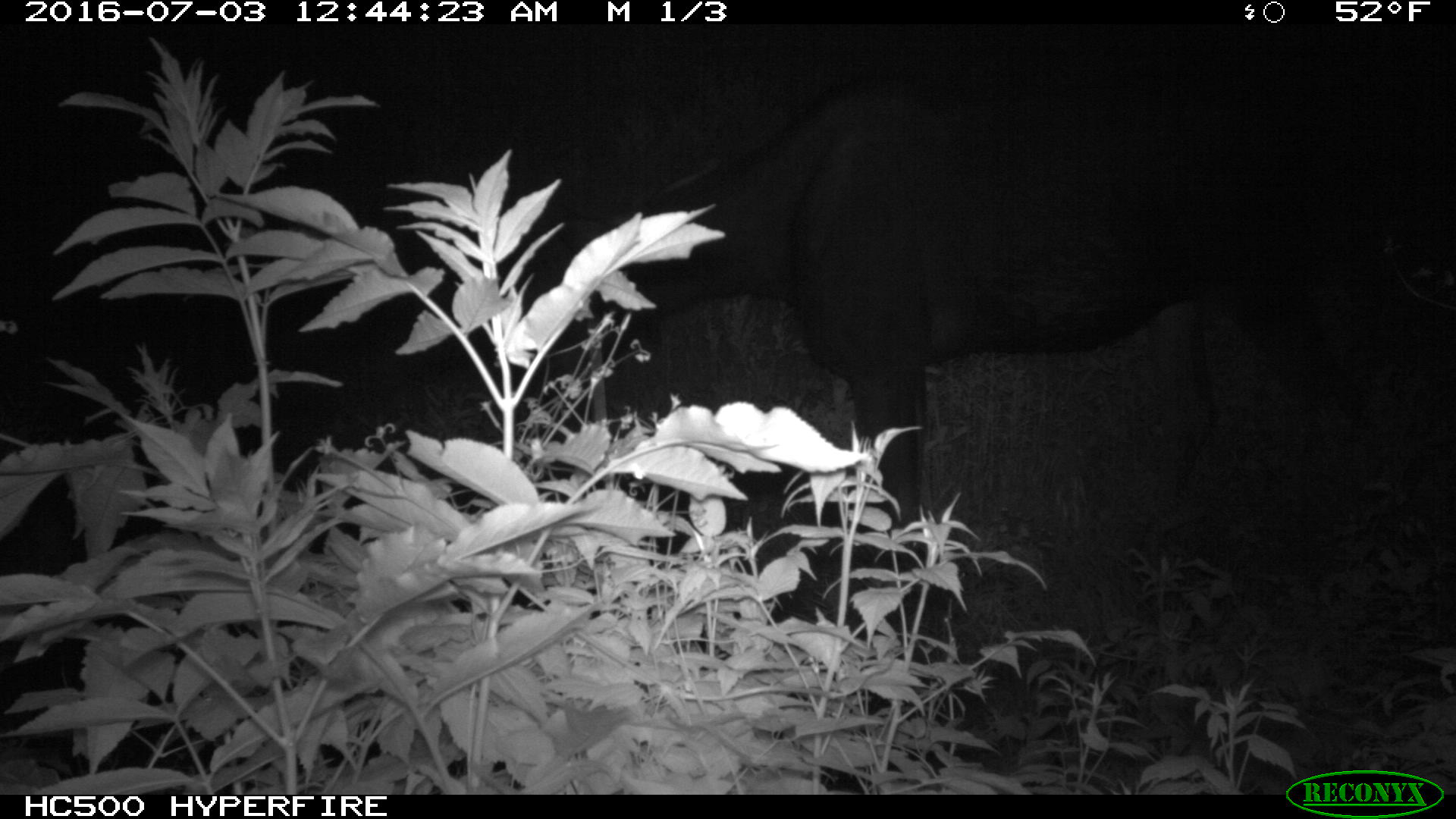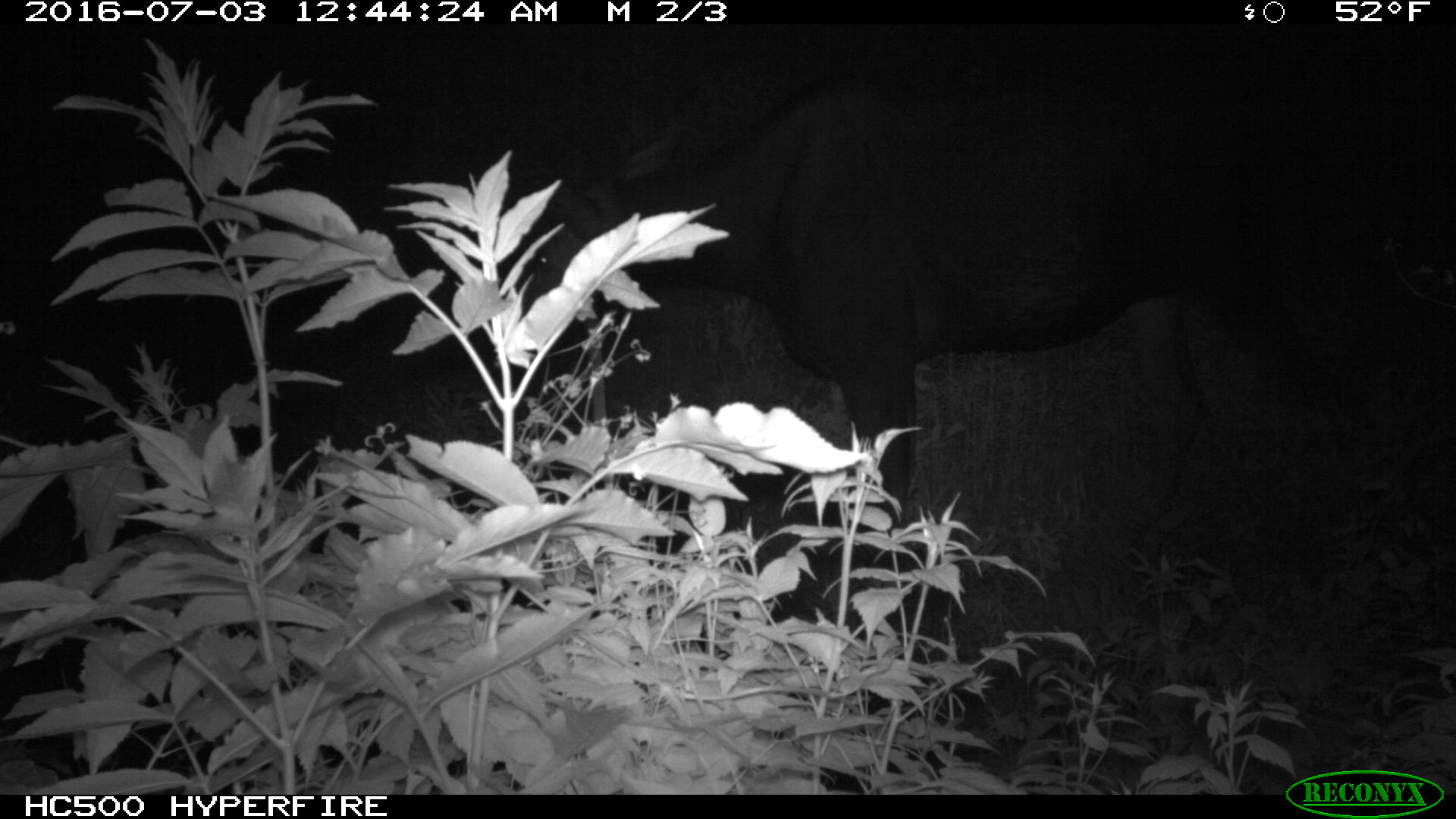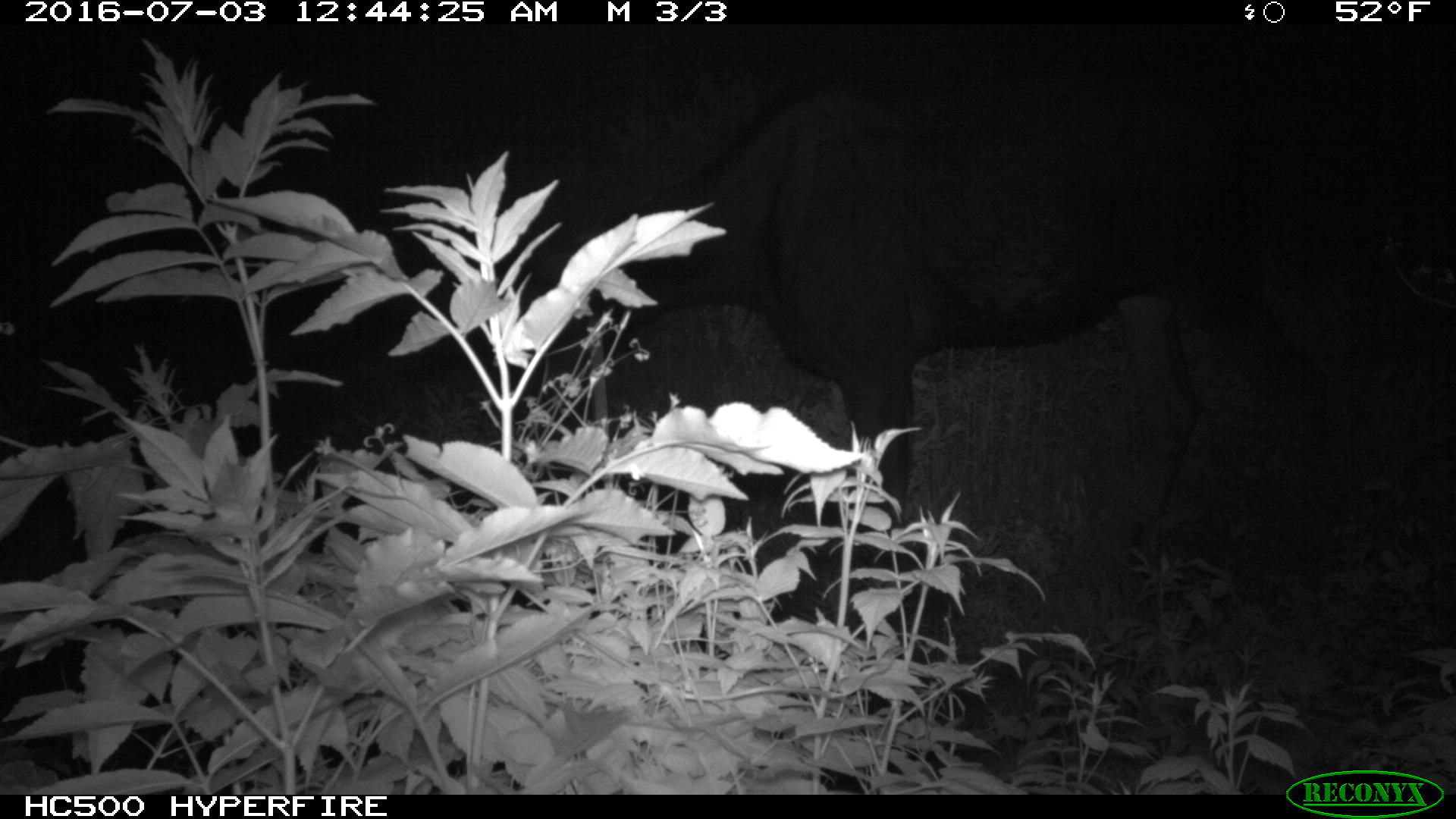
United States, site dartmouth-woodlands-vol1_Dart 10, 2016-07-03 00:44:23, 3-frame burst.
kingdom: Animalia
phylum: Chordata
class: Mammalia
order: Artiodactyla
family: Cervidae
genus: Alces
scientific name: Alces alces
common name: moose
Moose (Alces alces).